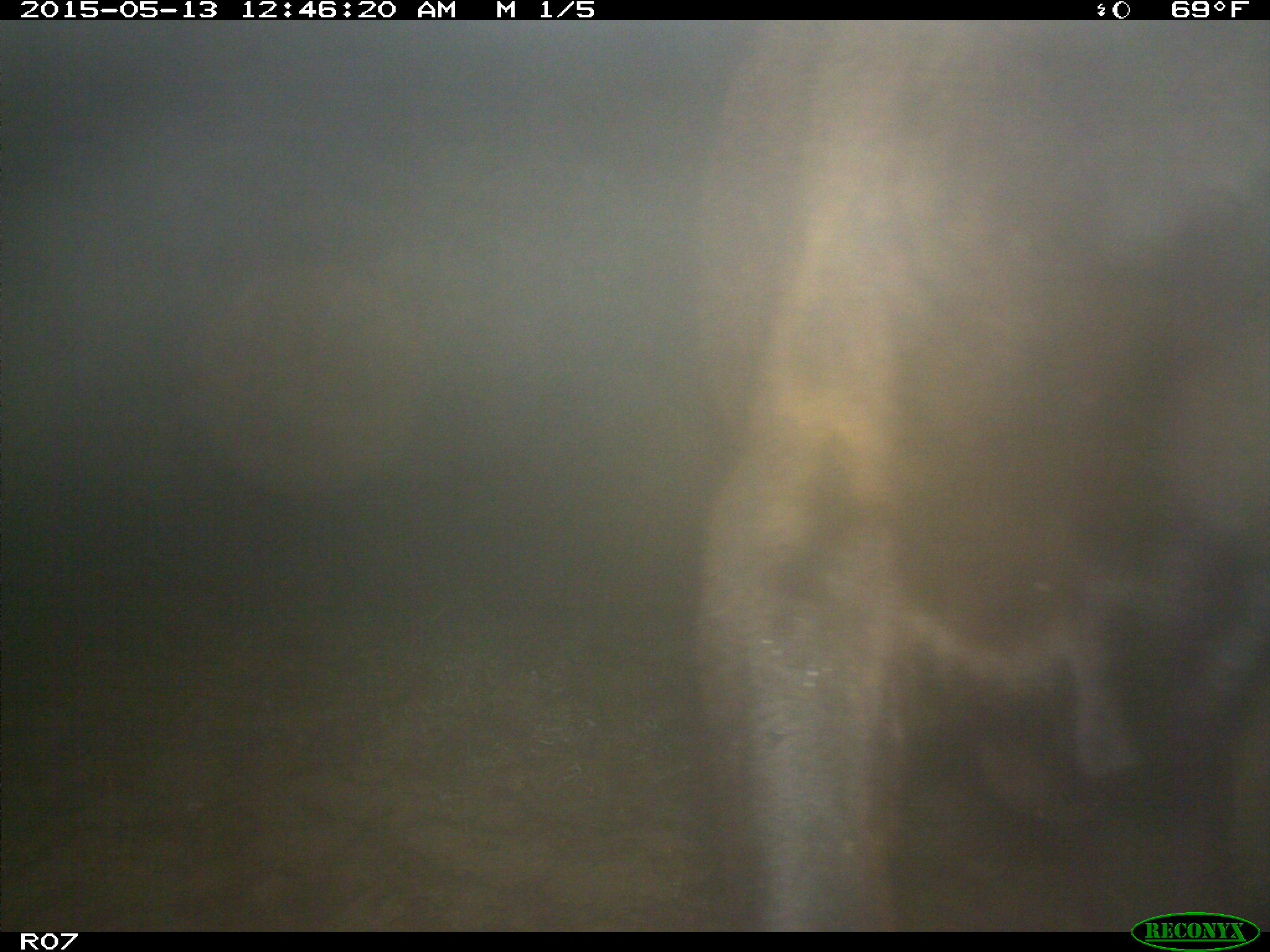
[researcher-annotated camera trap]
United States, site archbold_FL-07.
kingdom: Animalia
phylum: Chordata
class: Mammalia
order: Artiodactyla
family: Bovidae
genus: Bos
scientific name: Bos taurus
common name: domestic cow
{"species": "Bos taurus (domestic cow)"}